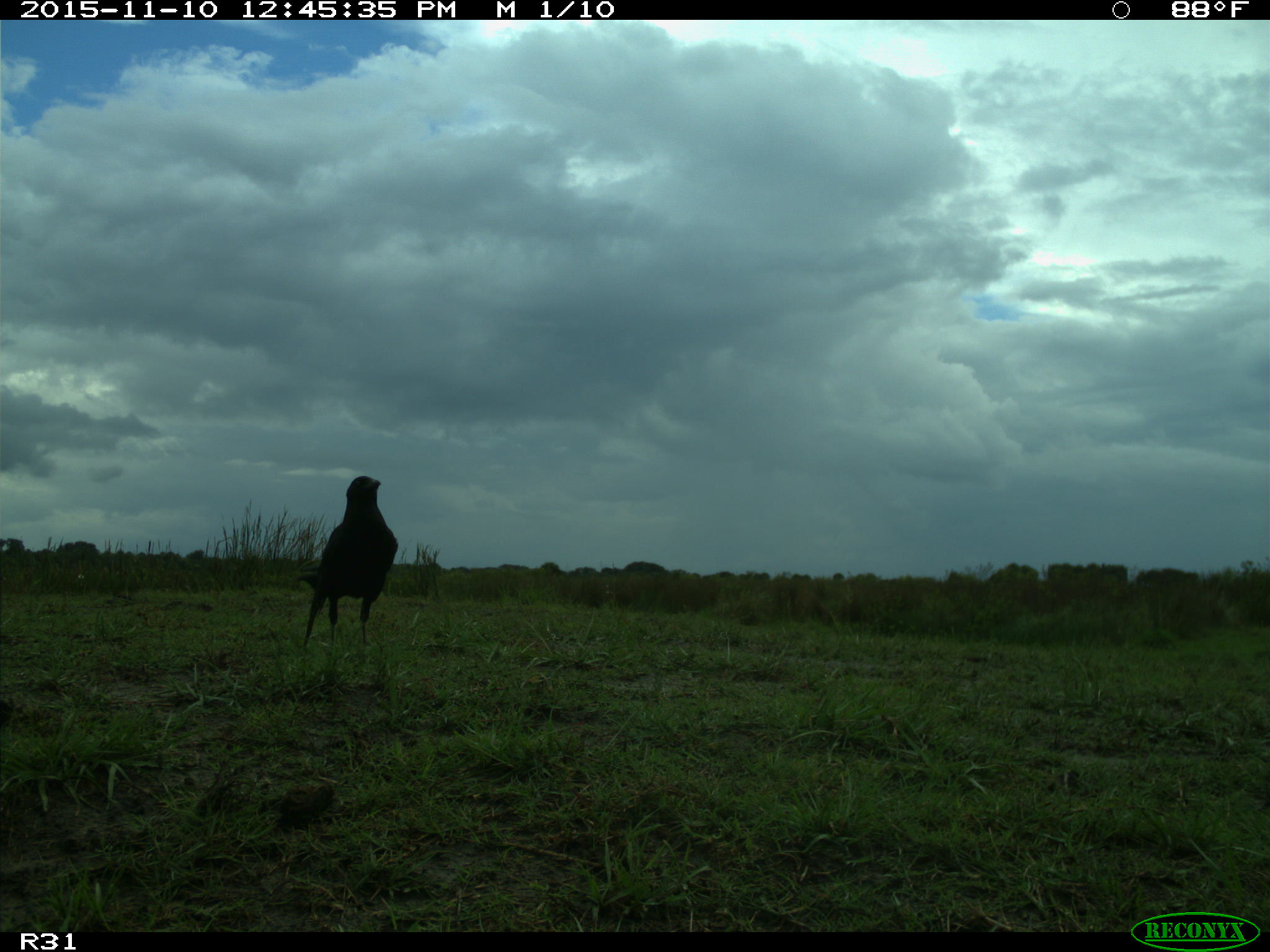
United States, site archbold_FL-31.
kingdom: Animalia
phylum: Chordata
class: Aves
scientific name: Aves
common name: birds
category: unidentified bird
Unidentified bird (birds) (Aves).